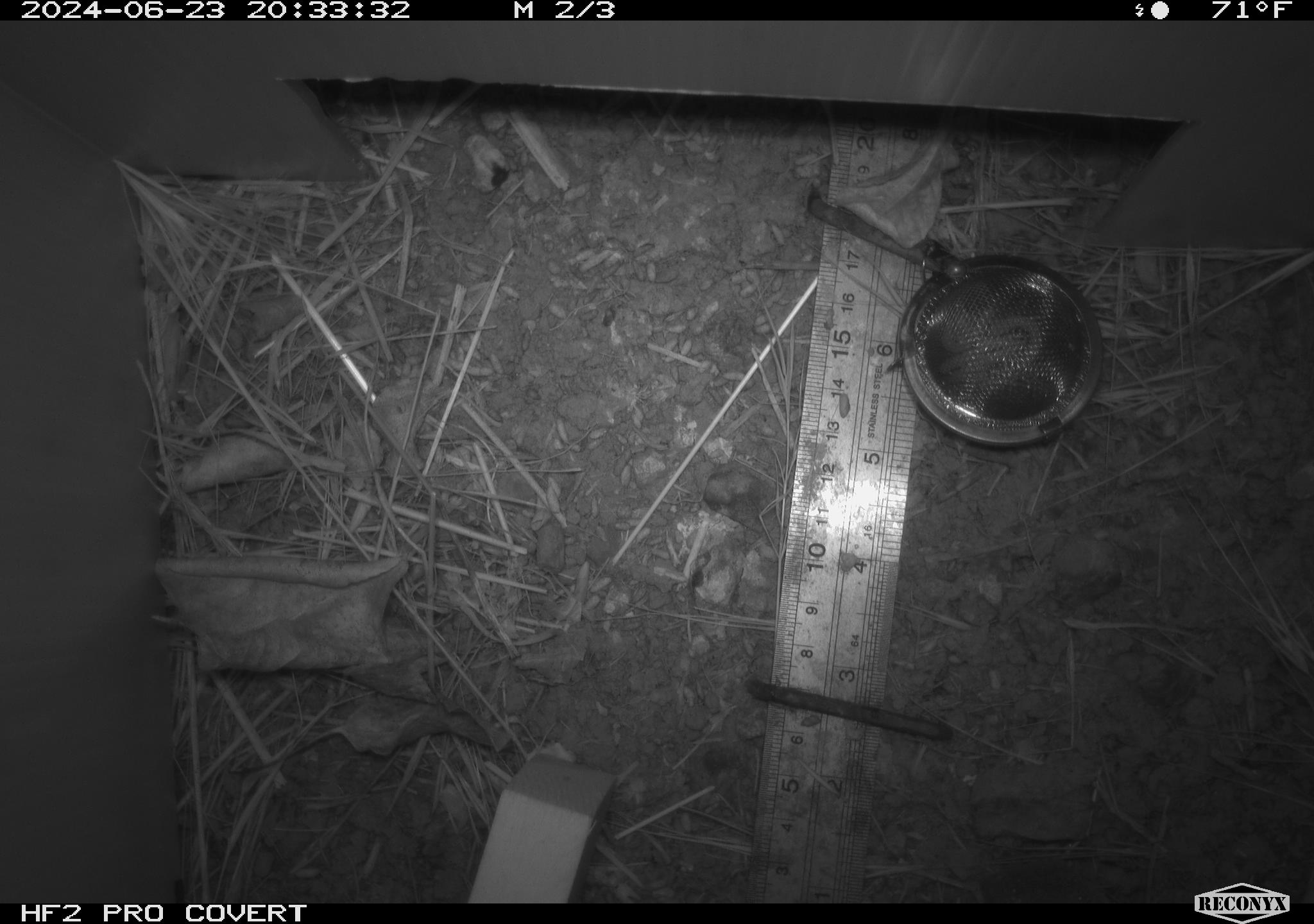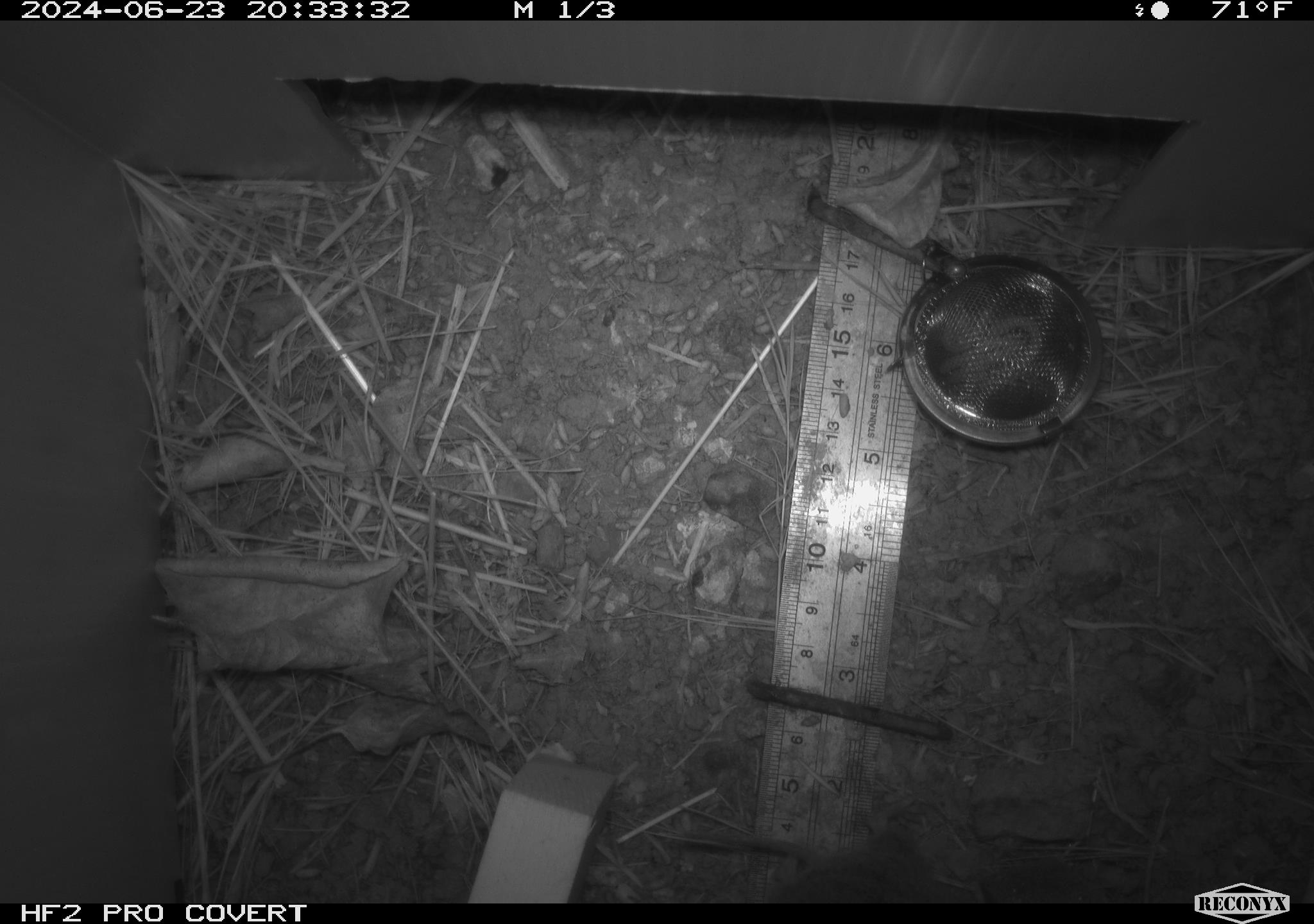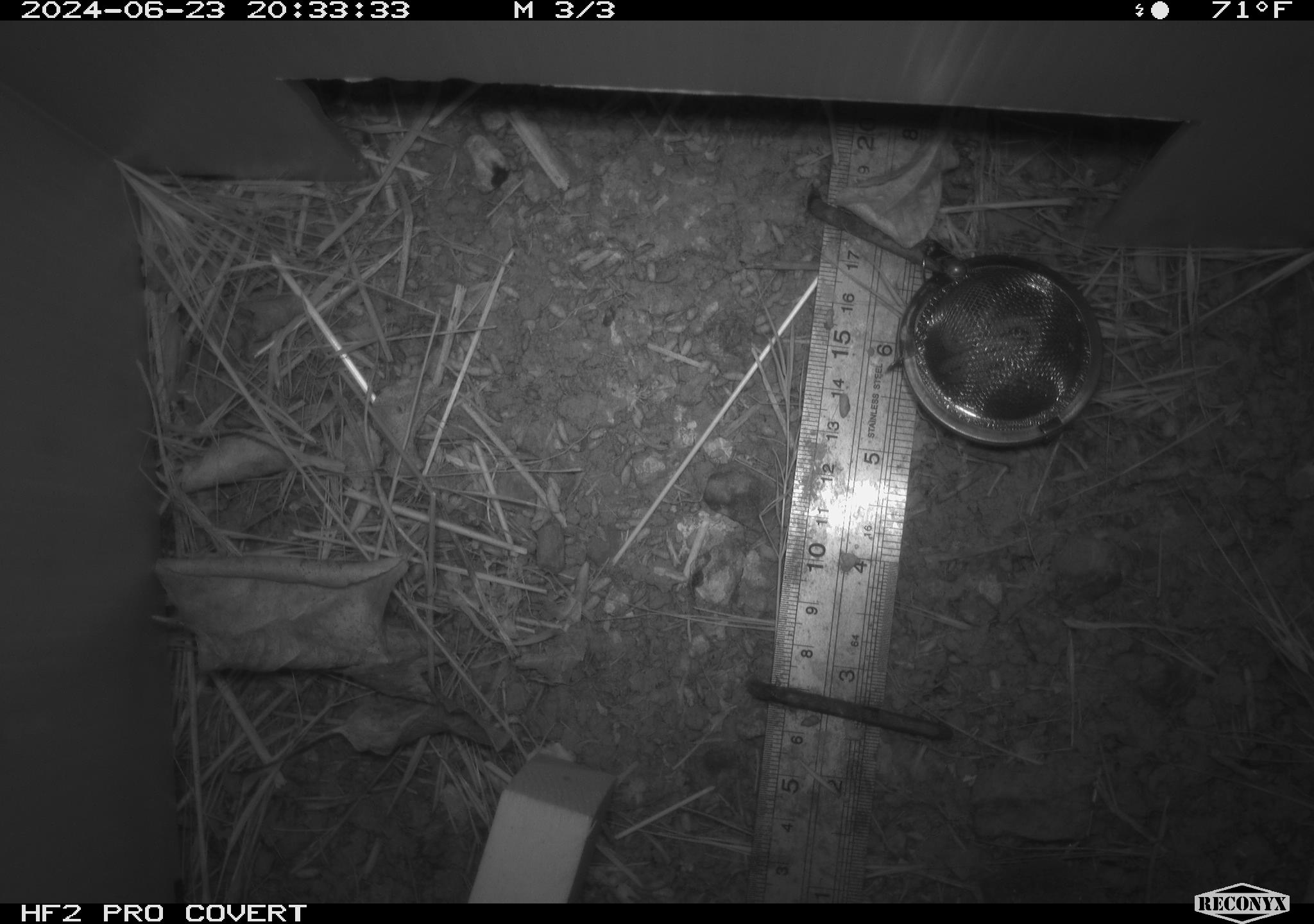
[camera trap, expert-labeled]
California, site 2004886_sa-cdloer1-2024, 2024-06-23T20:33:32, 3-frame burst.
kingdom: Animalia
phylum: Chordata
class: Mammalia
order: Rodentia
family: Cricetidae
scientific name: Arvicolinae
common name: voles, lemmings, and muskrats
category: arvicolinae subfamily